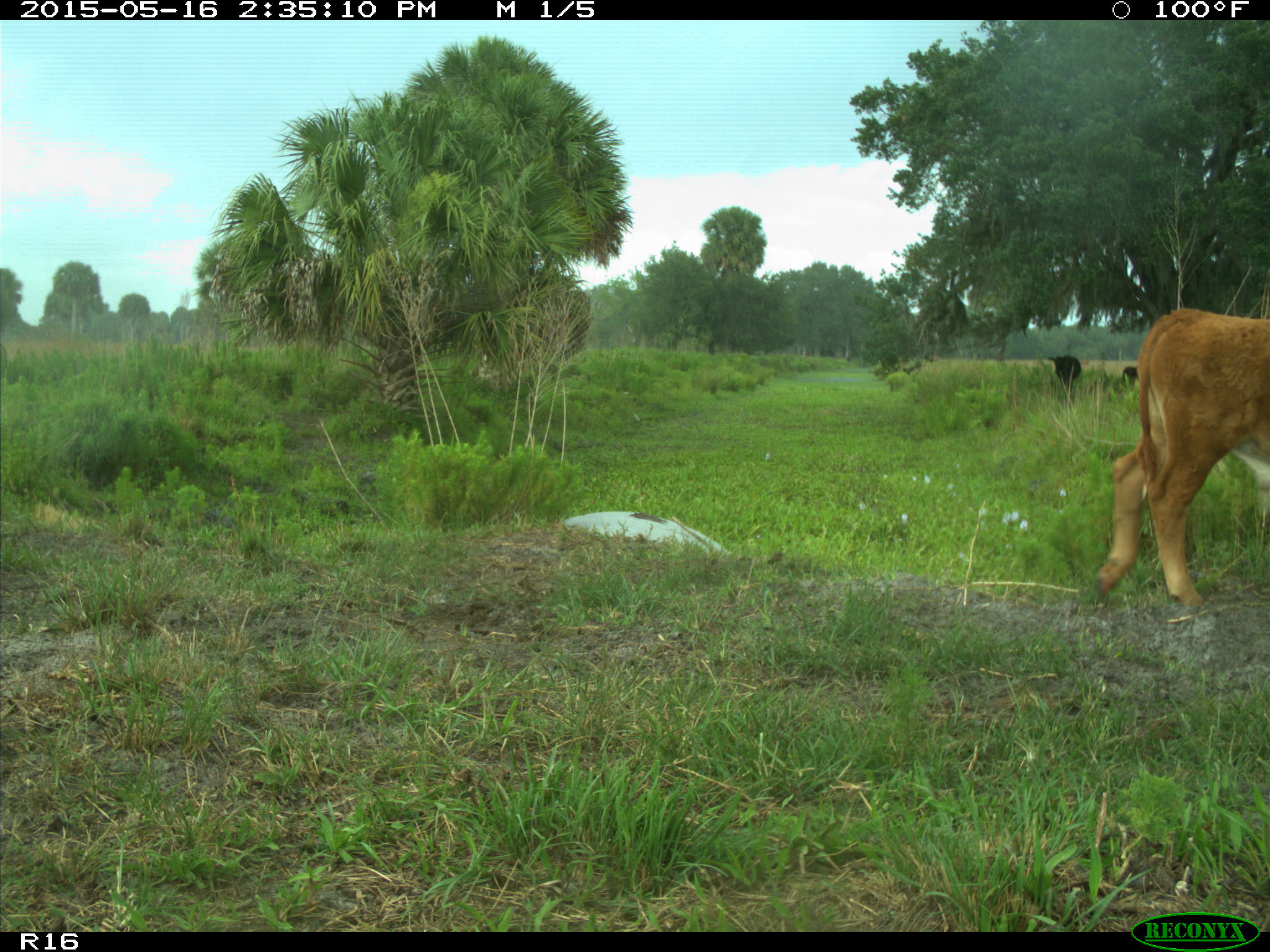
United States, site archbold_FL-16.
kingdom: Animalia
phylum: Chordata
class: Mammalia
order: Artiodactyla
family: Bovidae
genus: Bos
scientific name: Bos taurus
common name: domestic cow